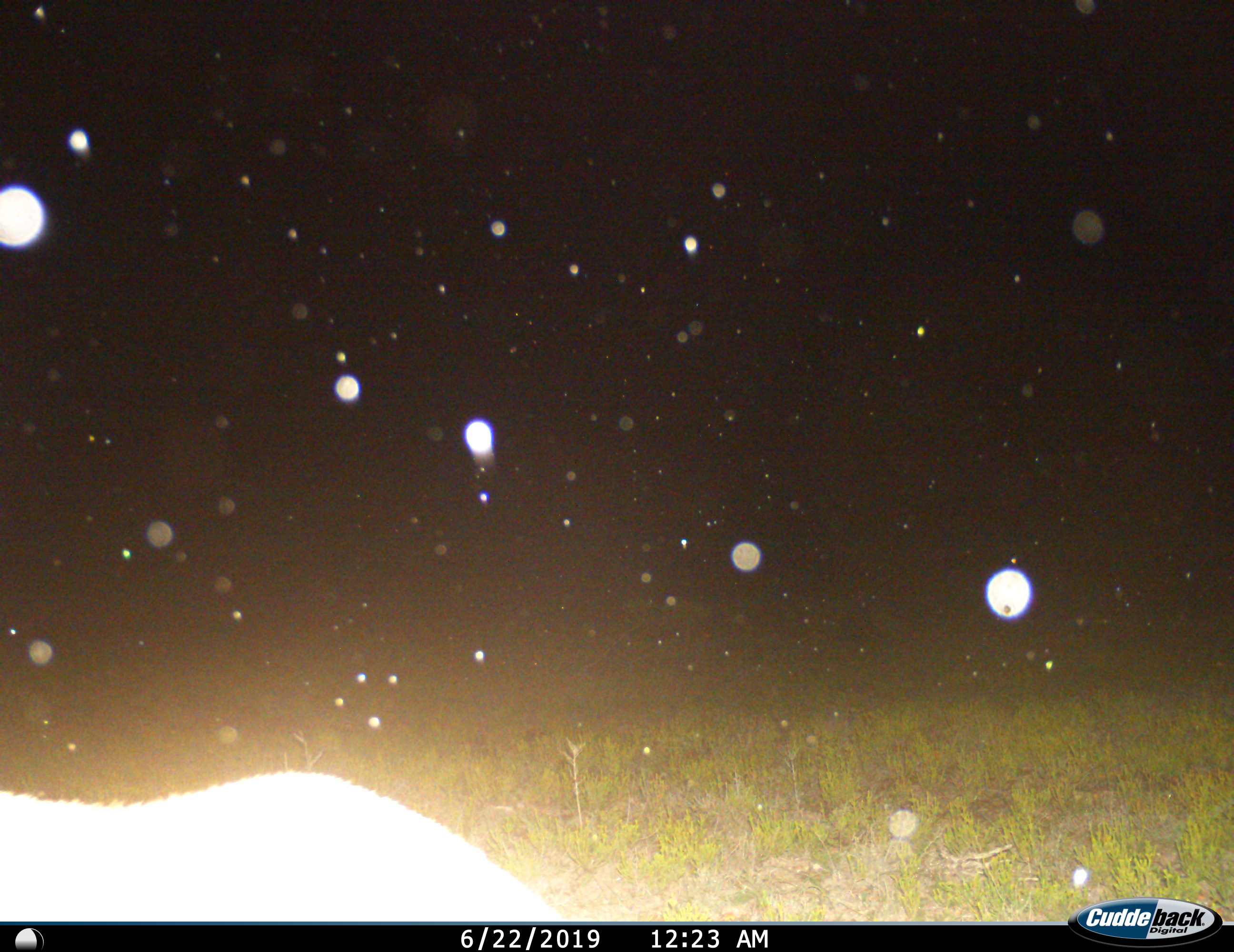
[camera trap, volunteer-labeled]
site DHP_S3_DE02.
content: unidentified animal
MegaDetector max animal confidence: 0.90